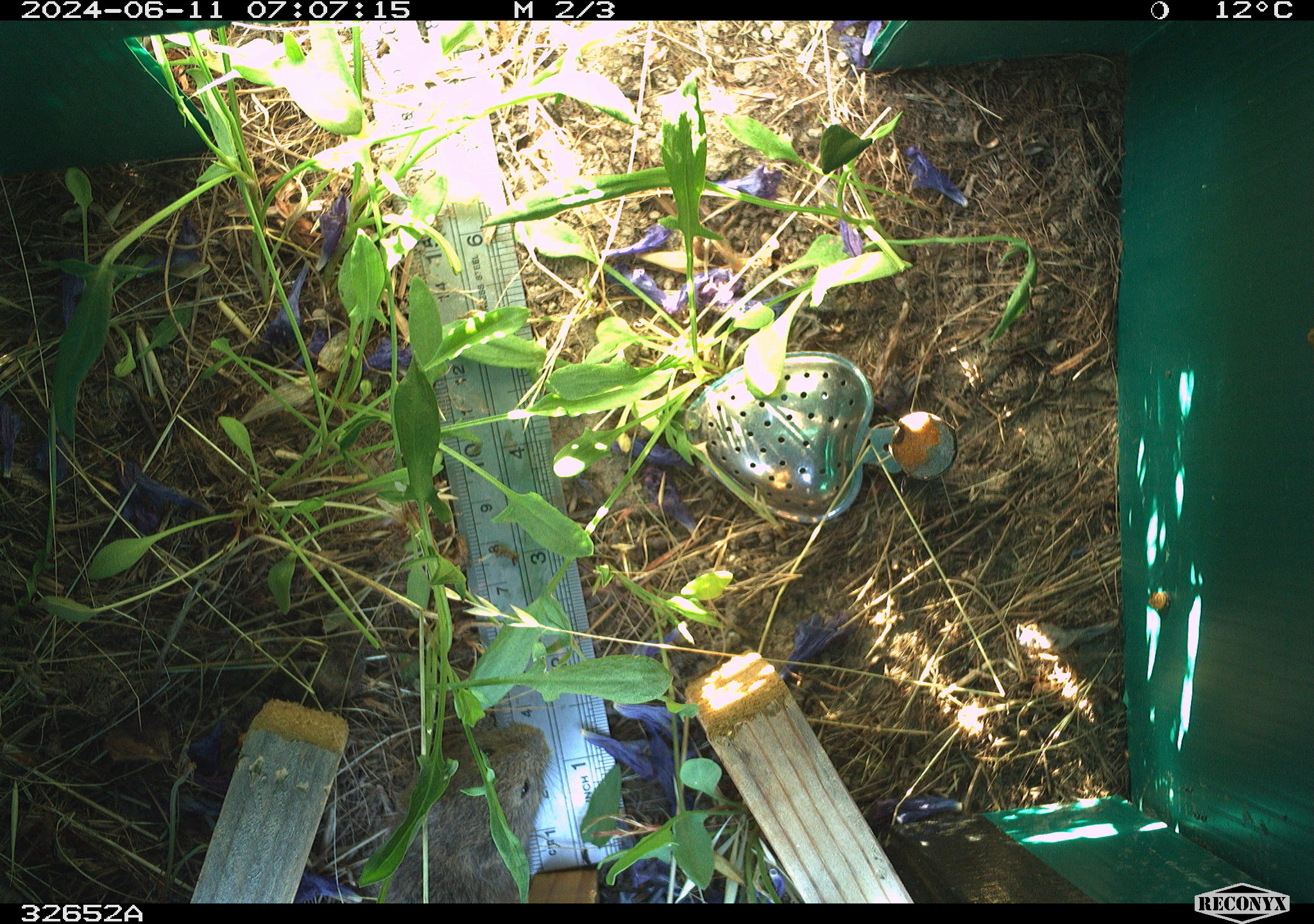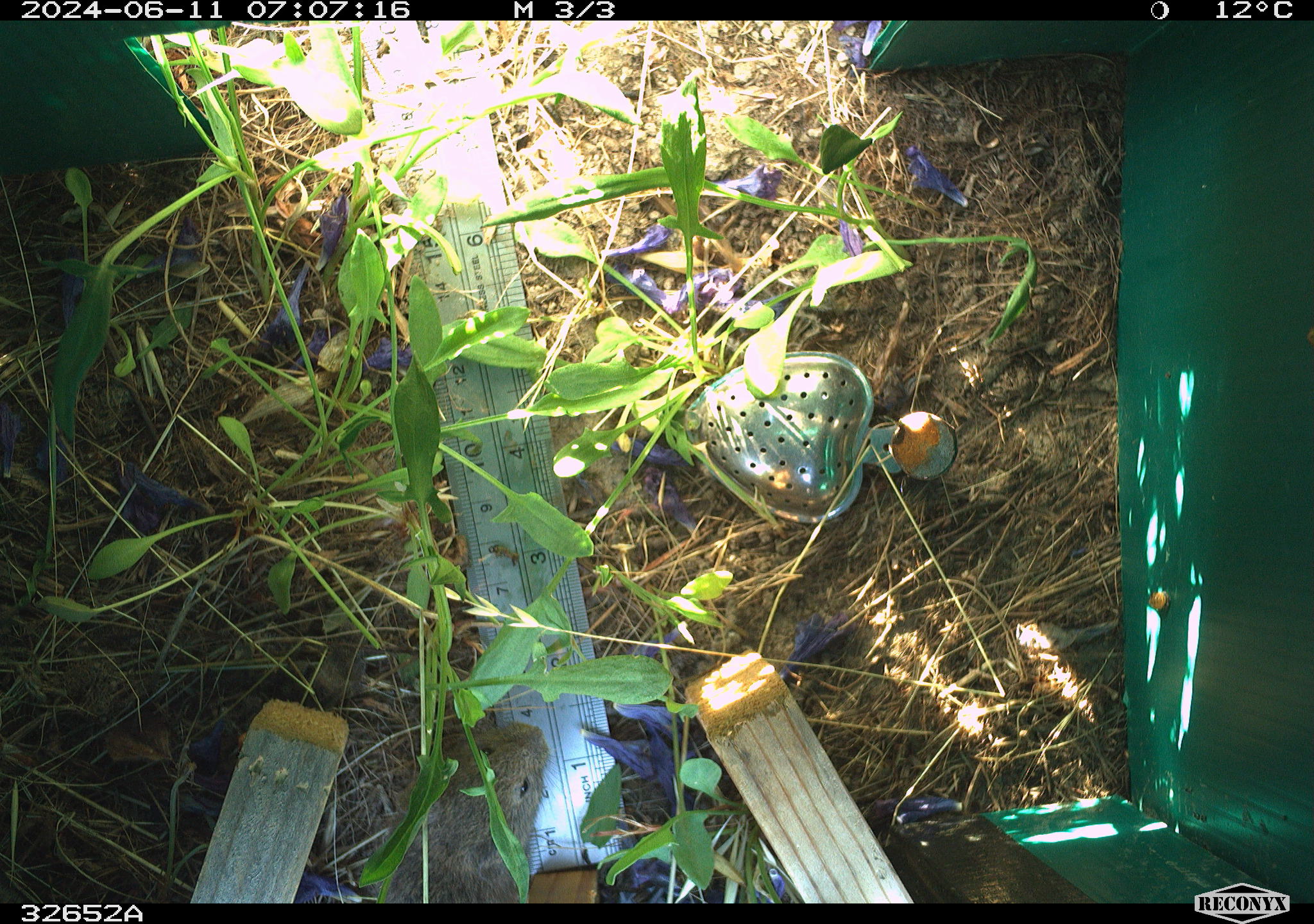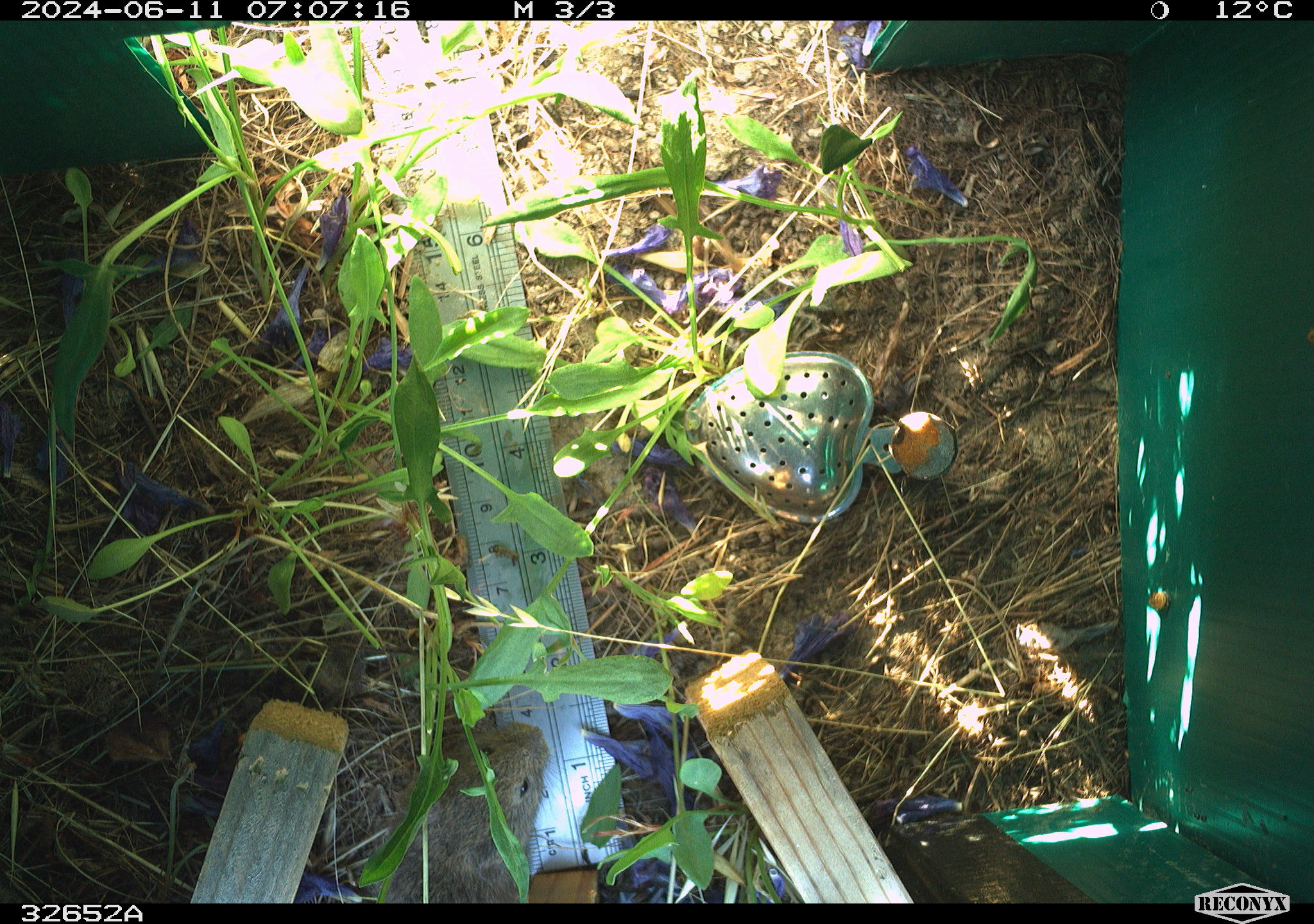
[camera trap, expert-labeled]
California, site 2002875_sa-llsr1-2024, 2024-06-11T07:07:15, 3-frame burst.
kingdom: Animalia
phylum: Chordata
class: Mammalia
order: Rodentia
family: Cricetidae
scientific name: Arvicolinae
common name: voles, lemmings, and muskrats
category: arvicolinae subfamily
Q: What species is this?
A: Arvicolinae subfamily (voles, lemmings, and muskrats) (Arvicolinae).